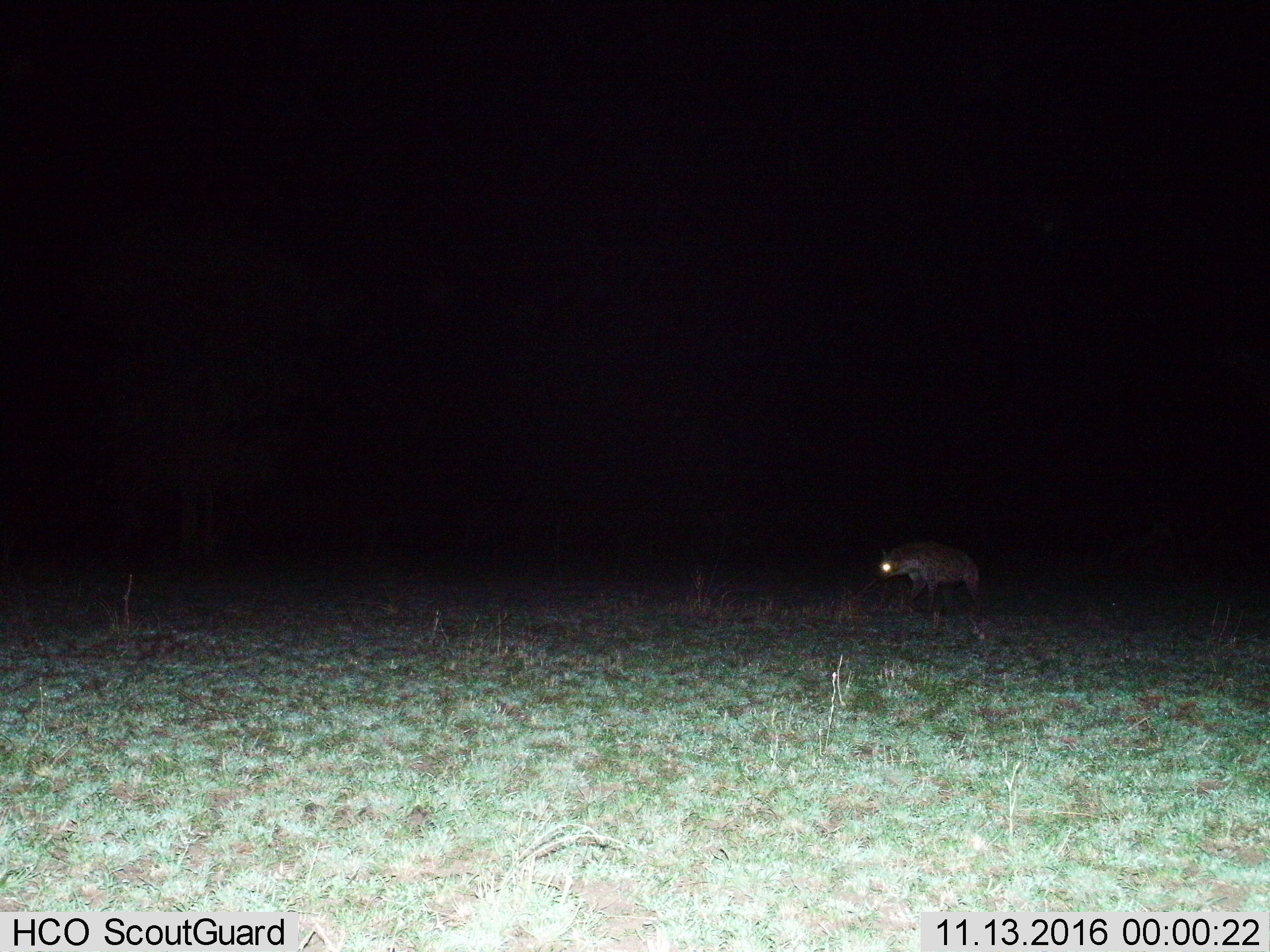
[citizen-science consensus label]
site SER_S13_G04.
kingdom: Animalia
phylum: Chordata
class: Mammalia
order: Carnivora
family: Hyaenidae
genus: Crocuta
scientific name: Crocuta crocuta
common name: spotted hyena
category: hyenaspotted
Hyenaspotted (spotted hyena) (Crocuta crocuta), count 1. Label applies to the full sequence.